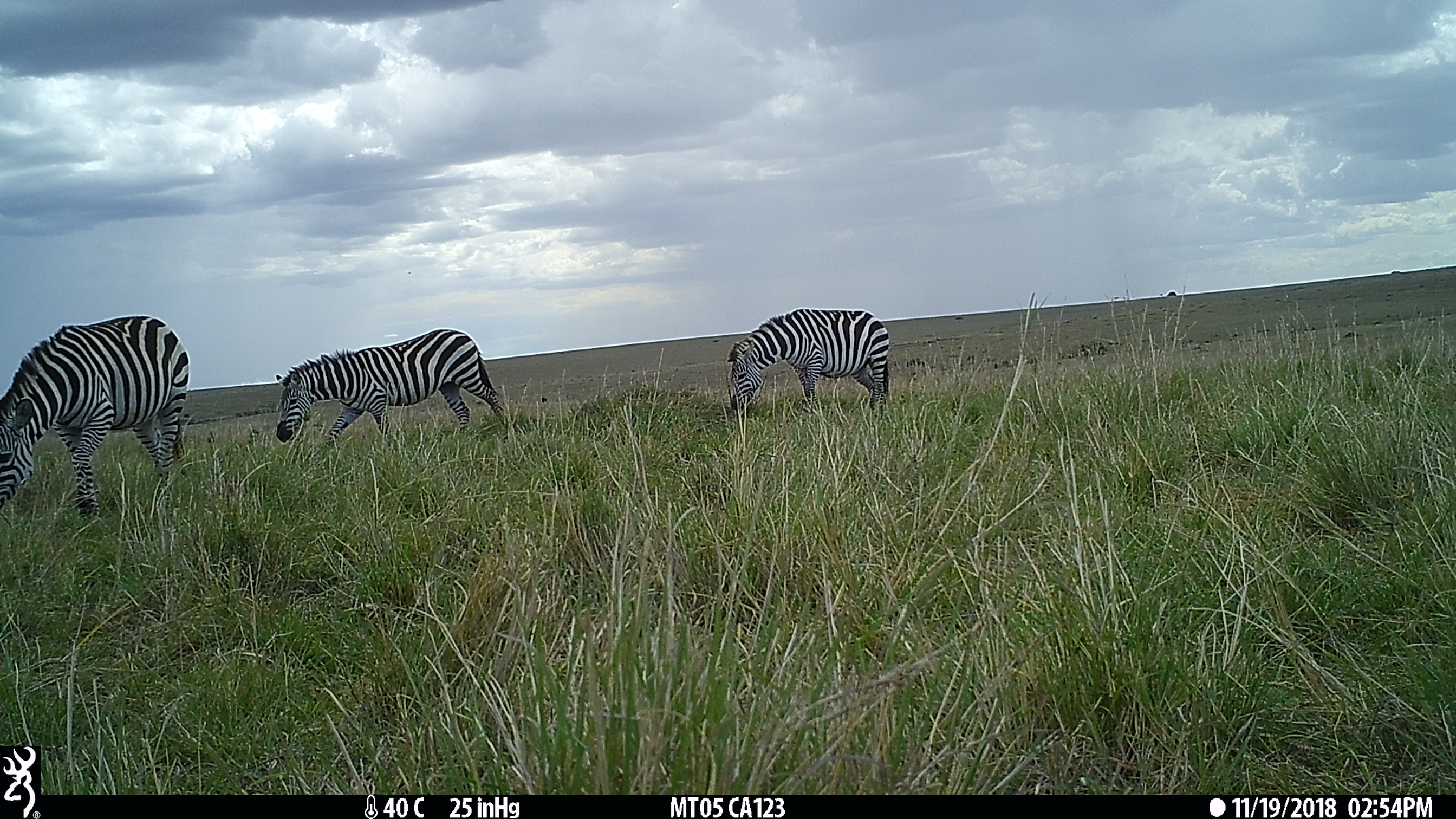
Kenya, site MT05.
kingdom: Animalia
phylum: Chordata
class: Mammalia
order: Perissodactyla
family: Equidae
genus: Equus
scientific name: Equus quagga burchellii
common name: burchell's zebra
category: zebra